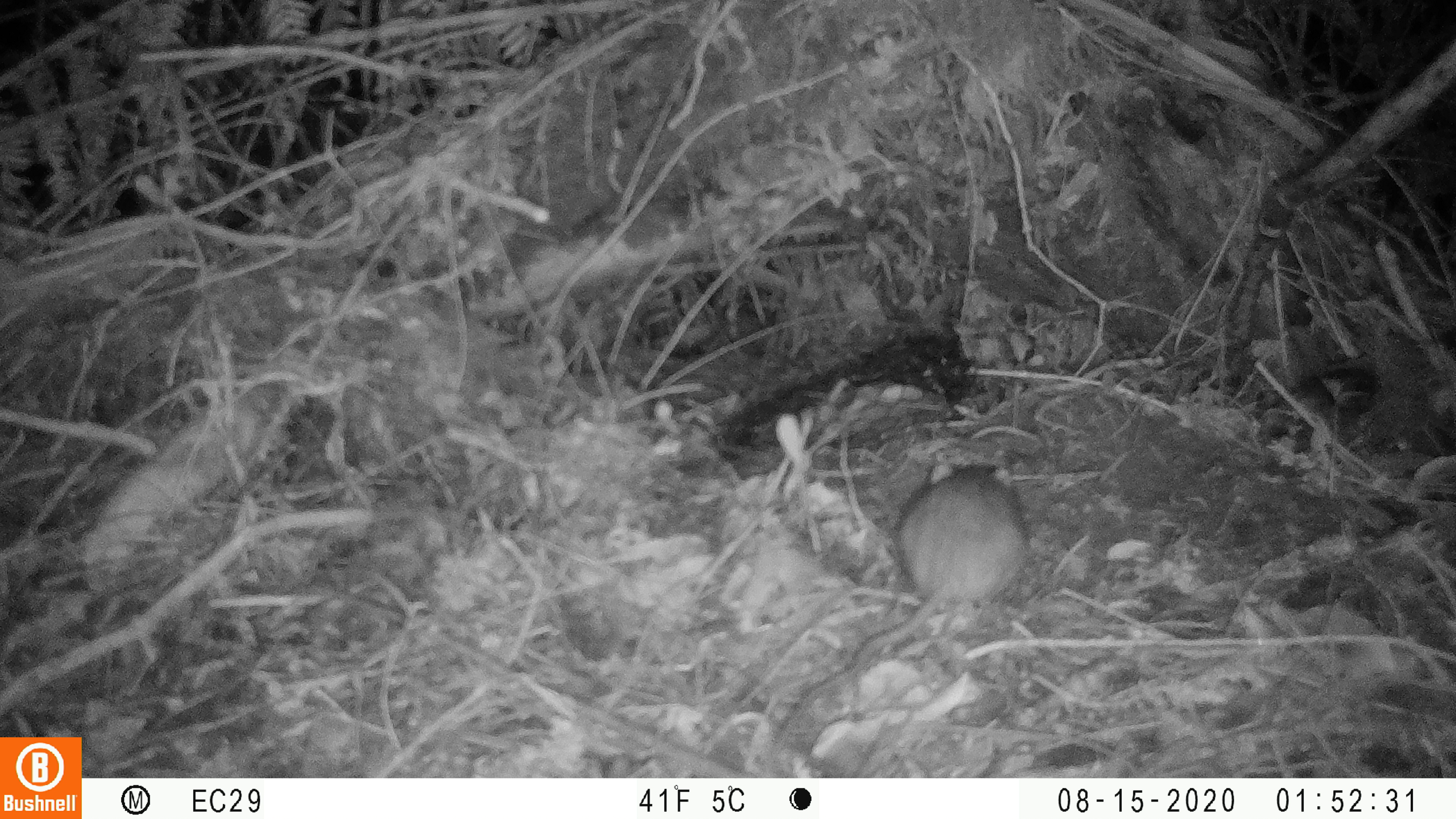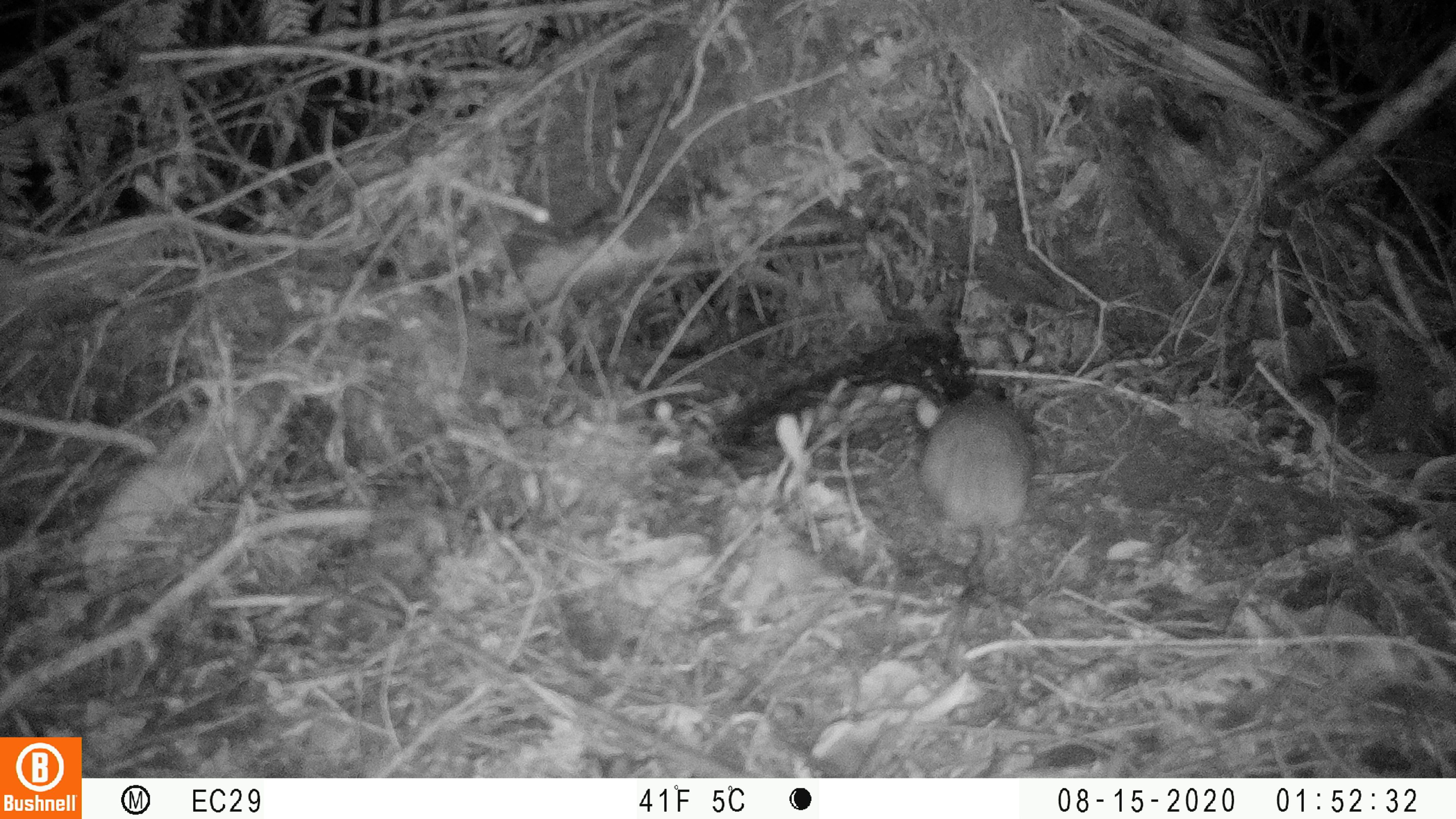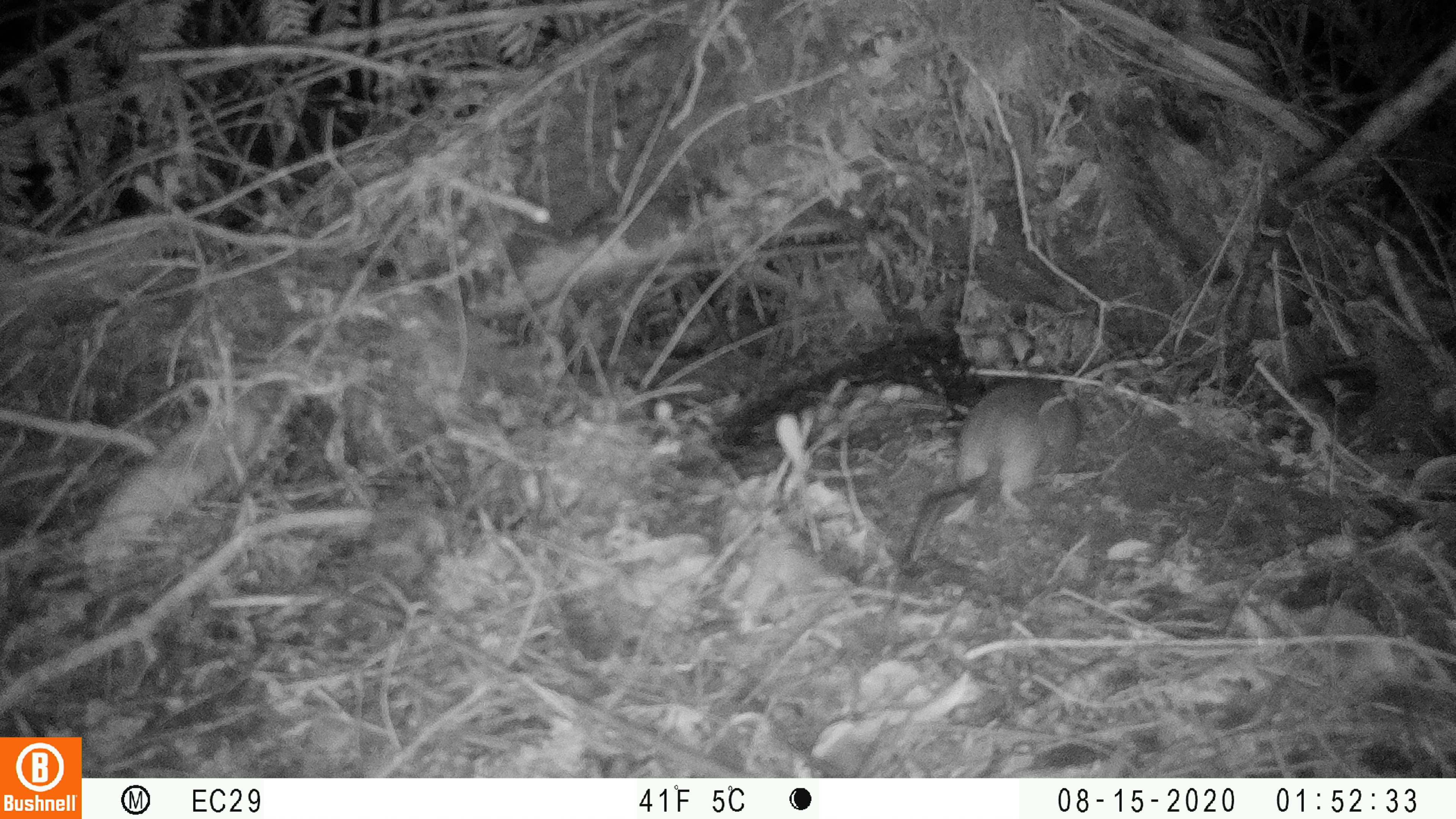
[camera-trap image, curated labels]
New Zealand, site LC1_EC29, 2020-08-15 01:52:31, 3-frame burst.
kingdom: Animalia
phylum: Chordata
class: Mammalia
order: Rodentia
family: Muridae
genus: Rattus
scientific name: Rattus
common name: rat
Rat (Rattus).